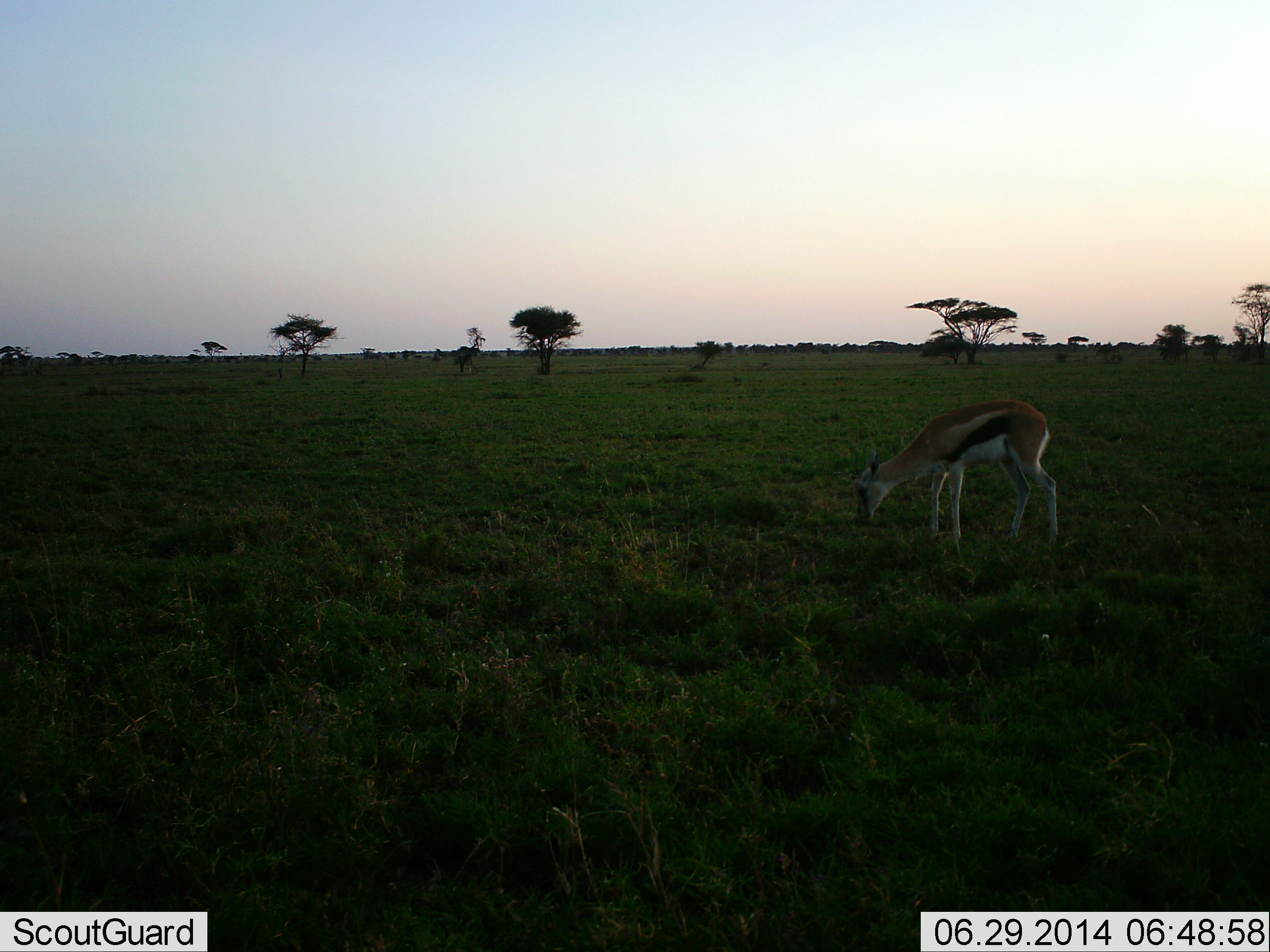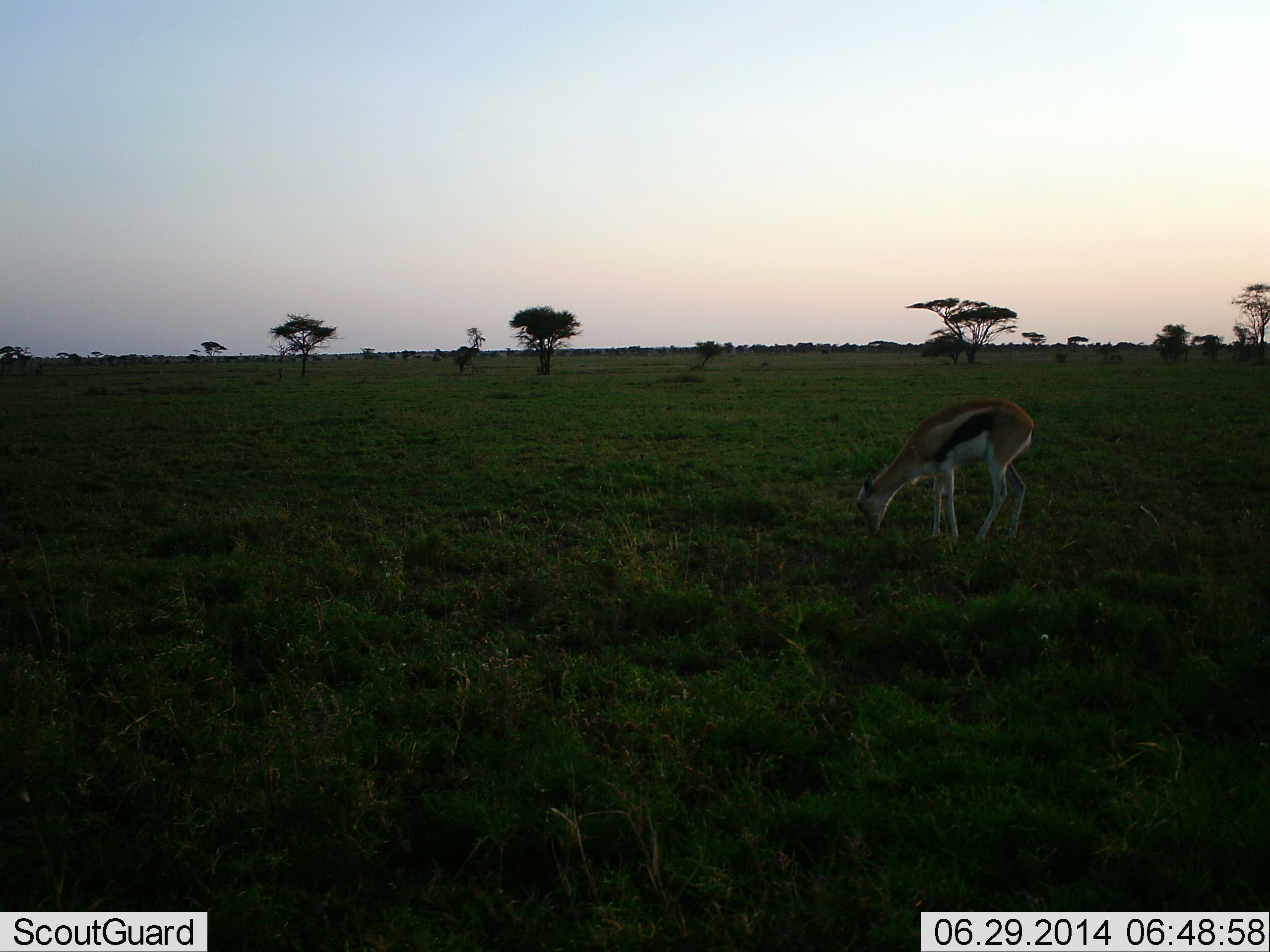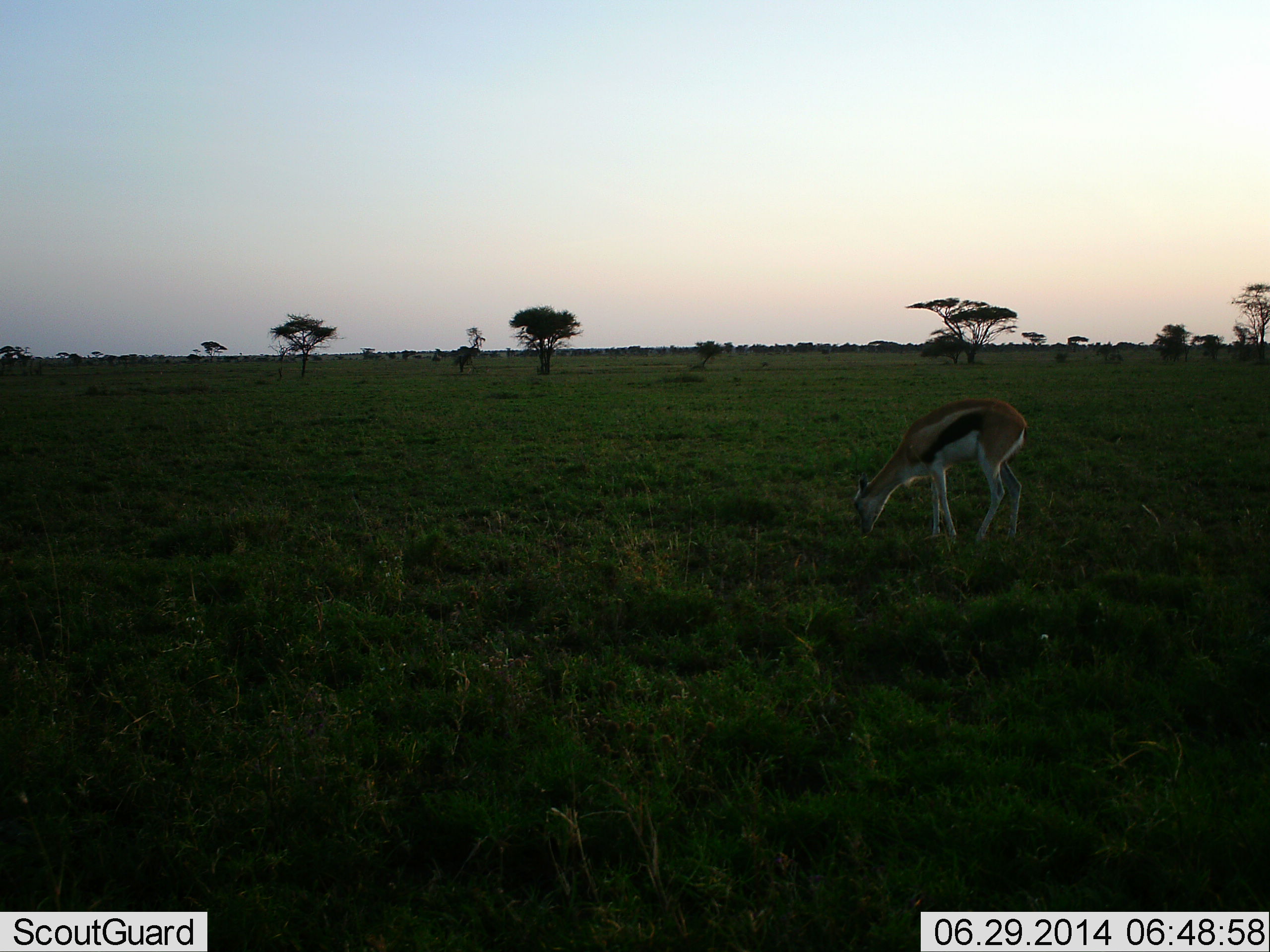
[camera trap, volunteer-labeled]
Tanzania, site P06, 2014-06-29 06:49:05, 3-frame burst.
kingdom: Animalia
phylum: Chordata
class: Mammalia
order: Artiodactyla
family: Bovidae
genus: Eudorcas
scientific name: Eudorcas thomsonii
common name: thomson's gazelle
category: gazellethomsons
Gazellethomsons (thomson's gazelle) (Eudorcas thomsonii), count 1. Behavior (volunteer vote fractions): standing 19%, resting 0%, moving 2%, interacting 0%. Young present (vote fraction): 5%. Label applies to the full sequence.